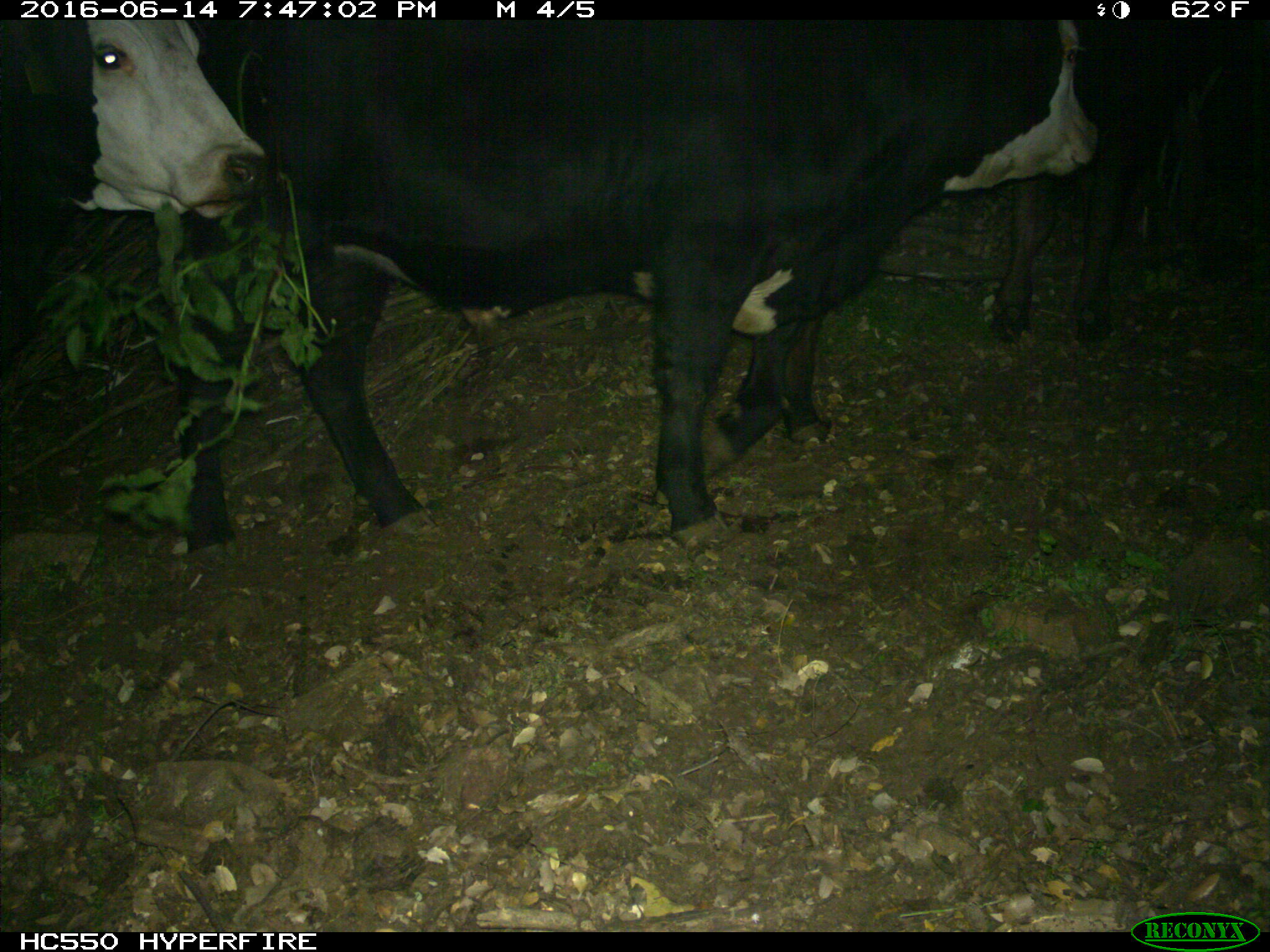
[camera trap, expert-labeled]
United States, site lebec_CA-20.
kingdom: Animalia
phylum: Chordata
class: Mammalia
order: Artiodactyla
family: Bovidae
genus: Bos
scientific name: Bos taurus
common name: domestic cow